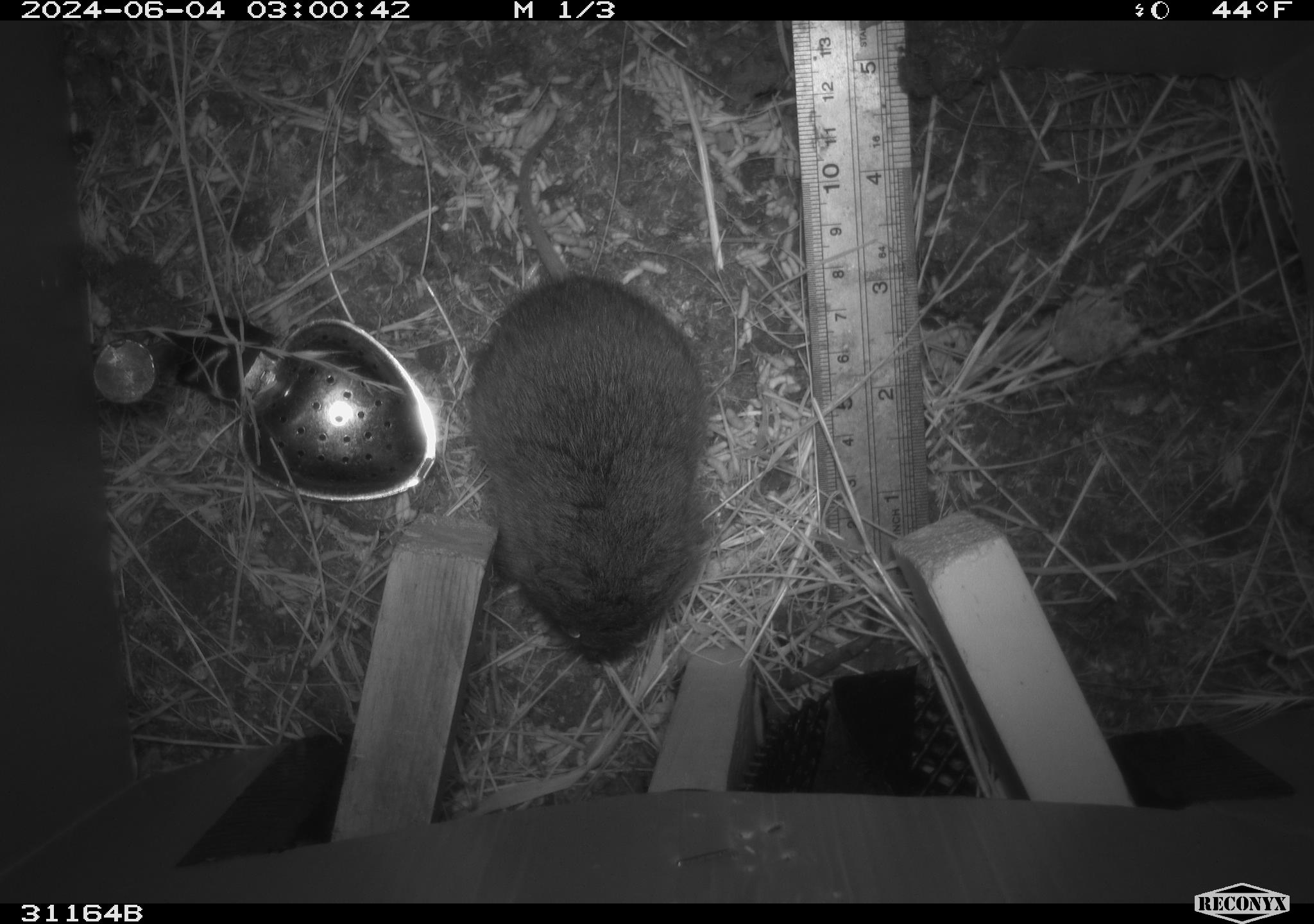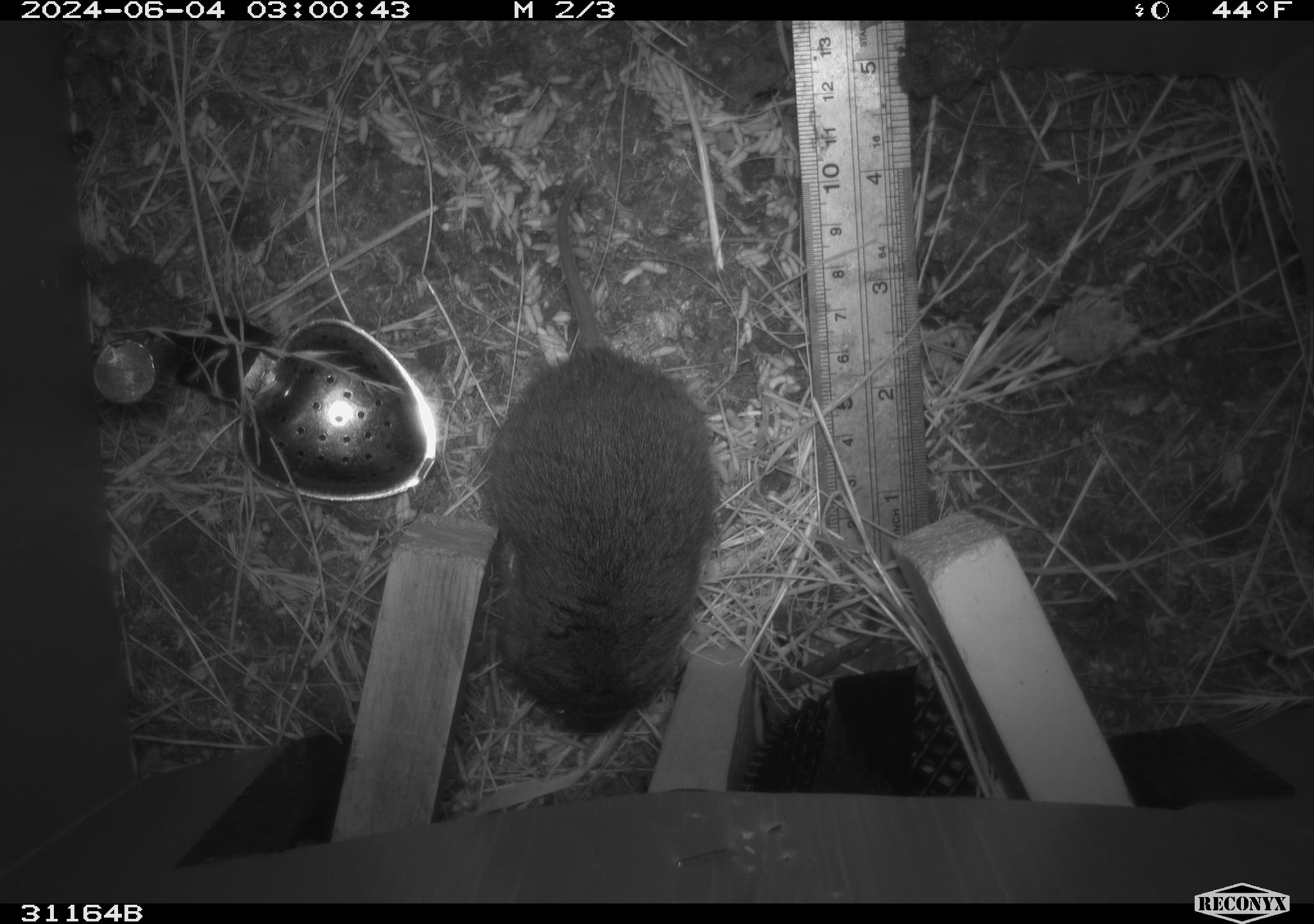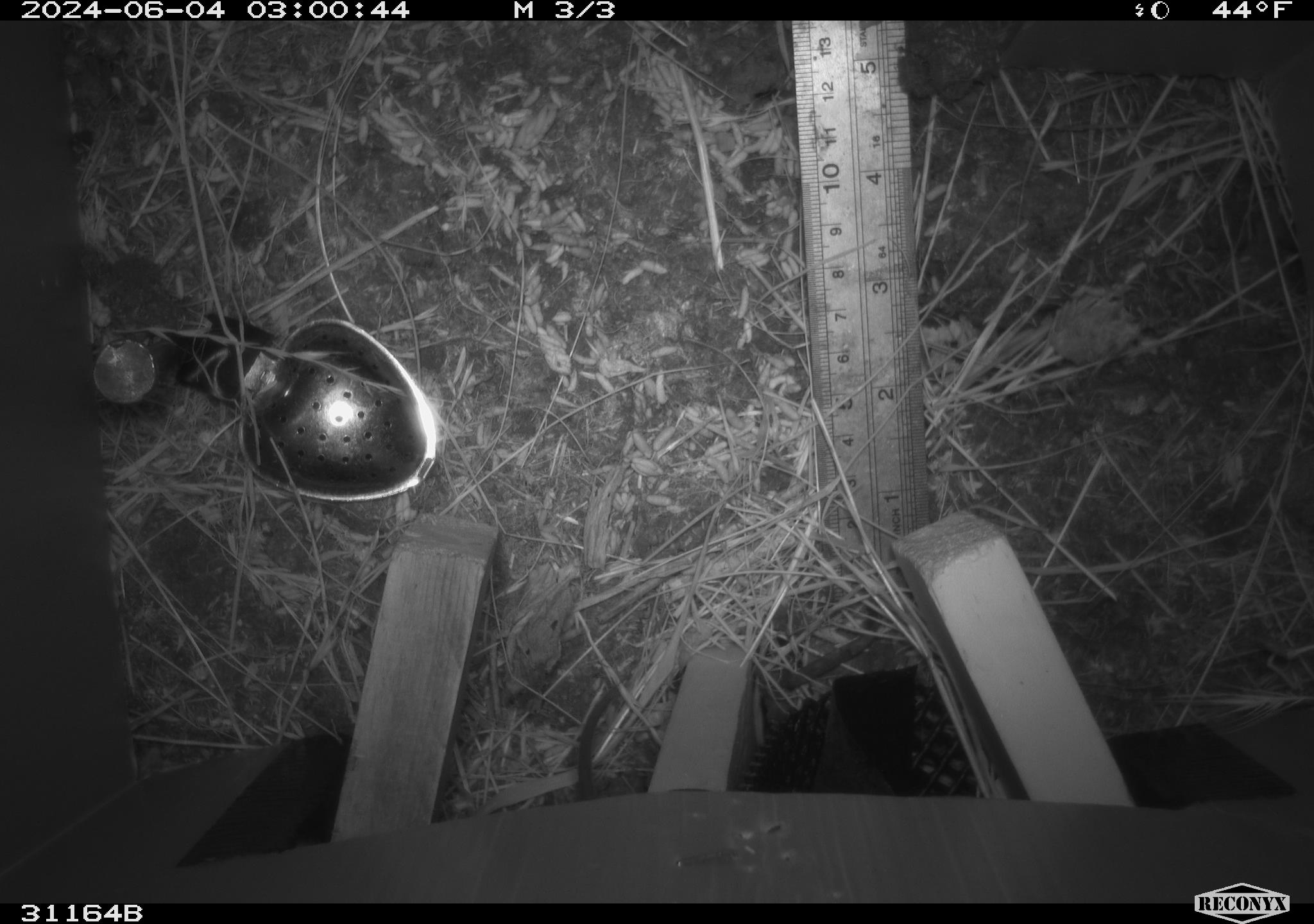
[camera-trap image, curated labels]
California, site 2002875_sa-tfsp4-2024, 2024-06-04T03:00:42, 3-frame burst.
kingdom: Animalia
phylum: Chordata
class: Mammalia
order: Rodentia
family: Cricetidae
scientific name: Arvicolinae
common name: voles, lemmings, and muskrats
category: arvicolinae subfamily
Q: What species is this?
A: Arvicolinae subfamily (voles, lemmings, and muskrats) (Arvicolinae).